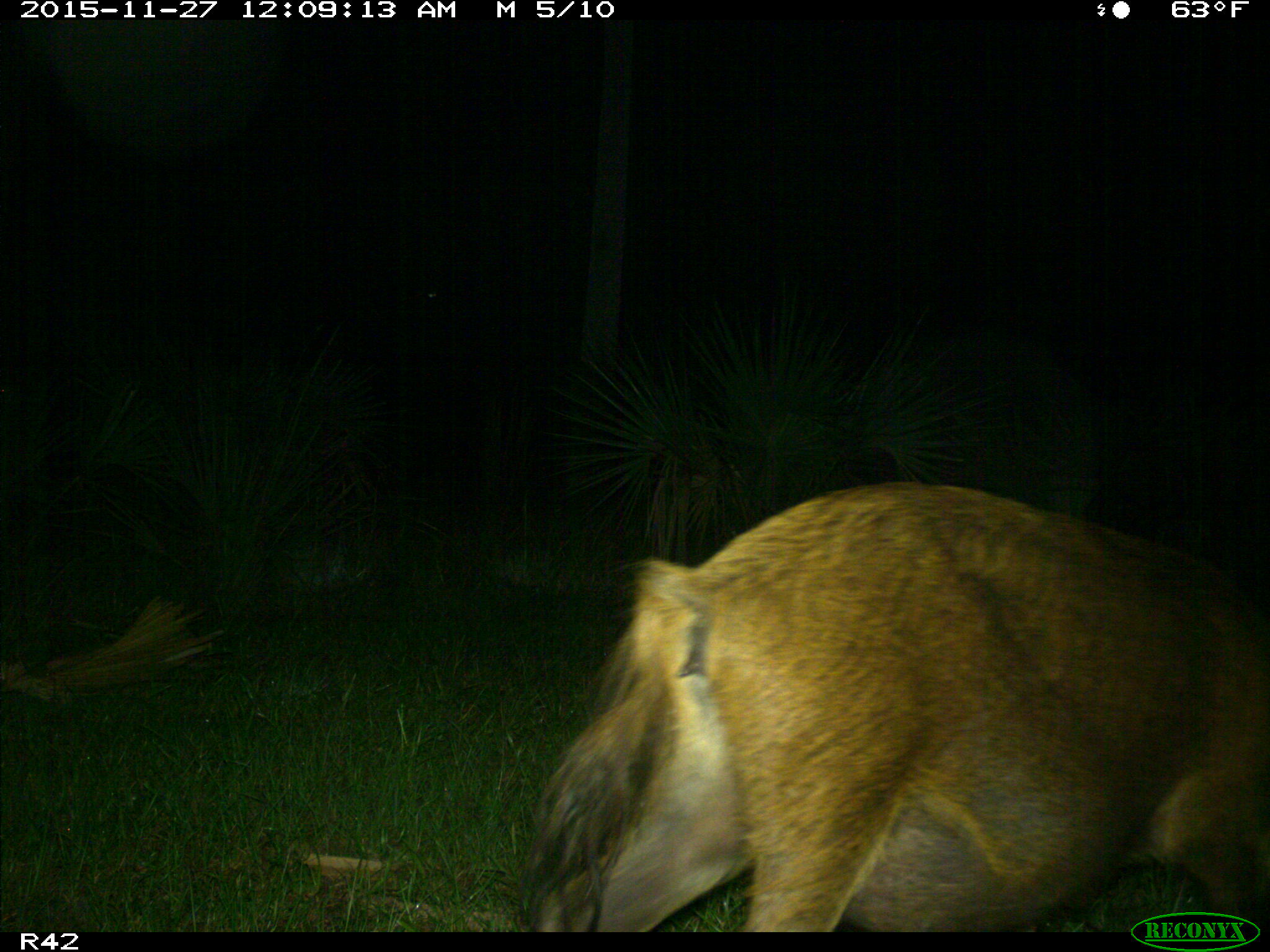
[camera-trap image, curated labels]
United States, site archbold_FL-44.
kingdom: Animalia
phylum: Chordata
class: Mammalia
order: Artiodactyla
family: Suidae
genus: Sus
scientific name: Sus scrofa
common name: wild boar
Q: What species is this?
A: Sus scrofa (wild boar).